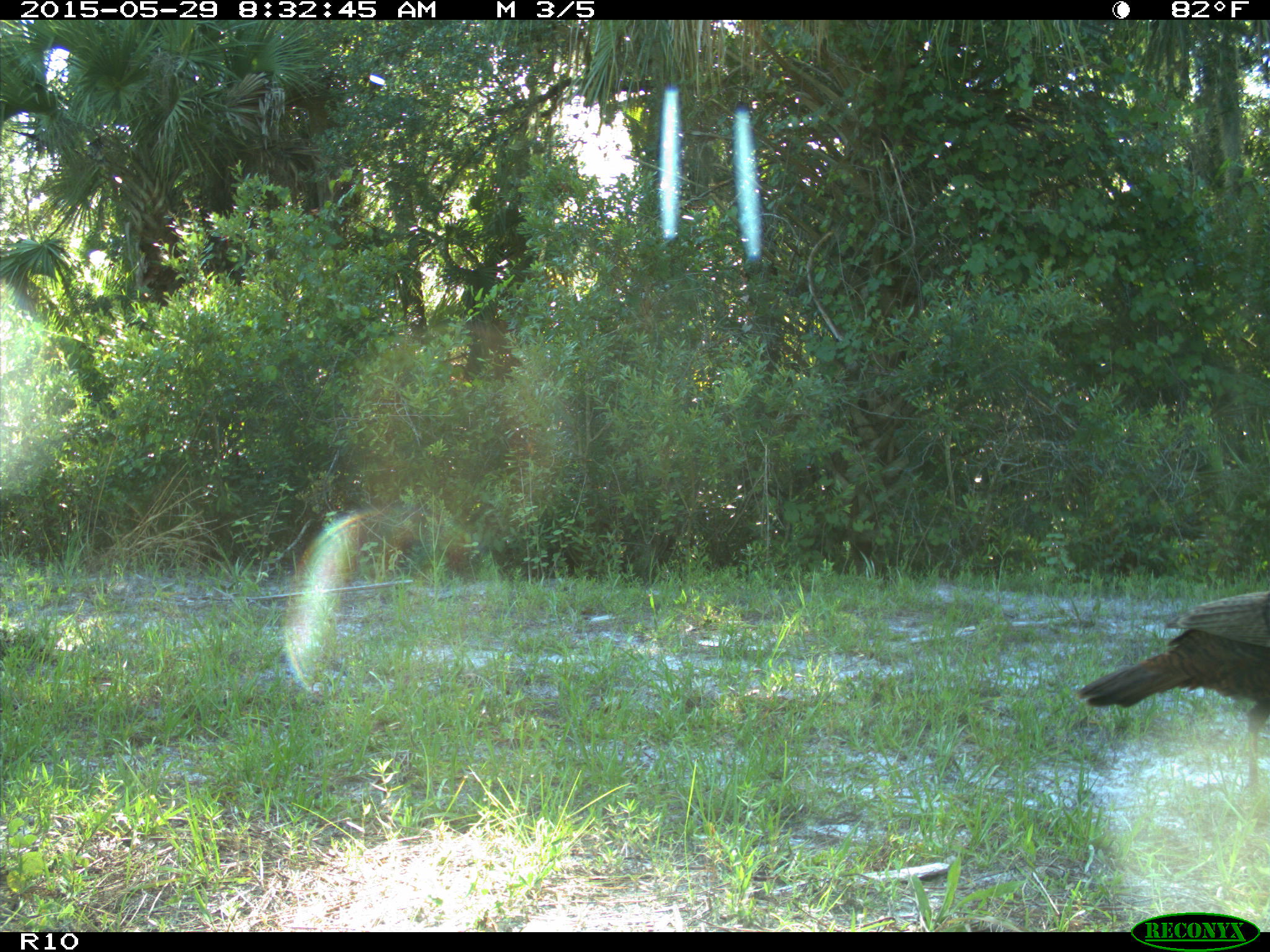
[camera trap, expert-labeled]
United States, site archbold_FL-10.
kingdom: Animalia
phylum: Chordata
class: Aves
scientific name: Aves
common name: birds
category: unidentified bird